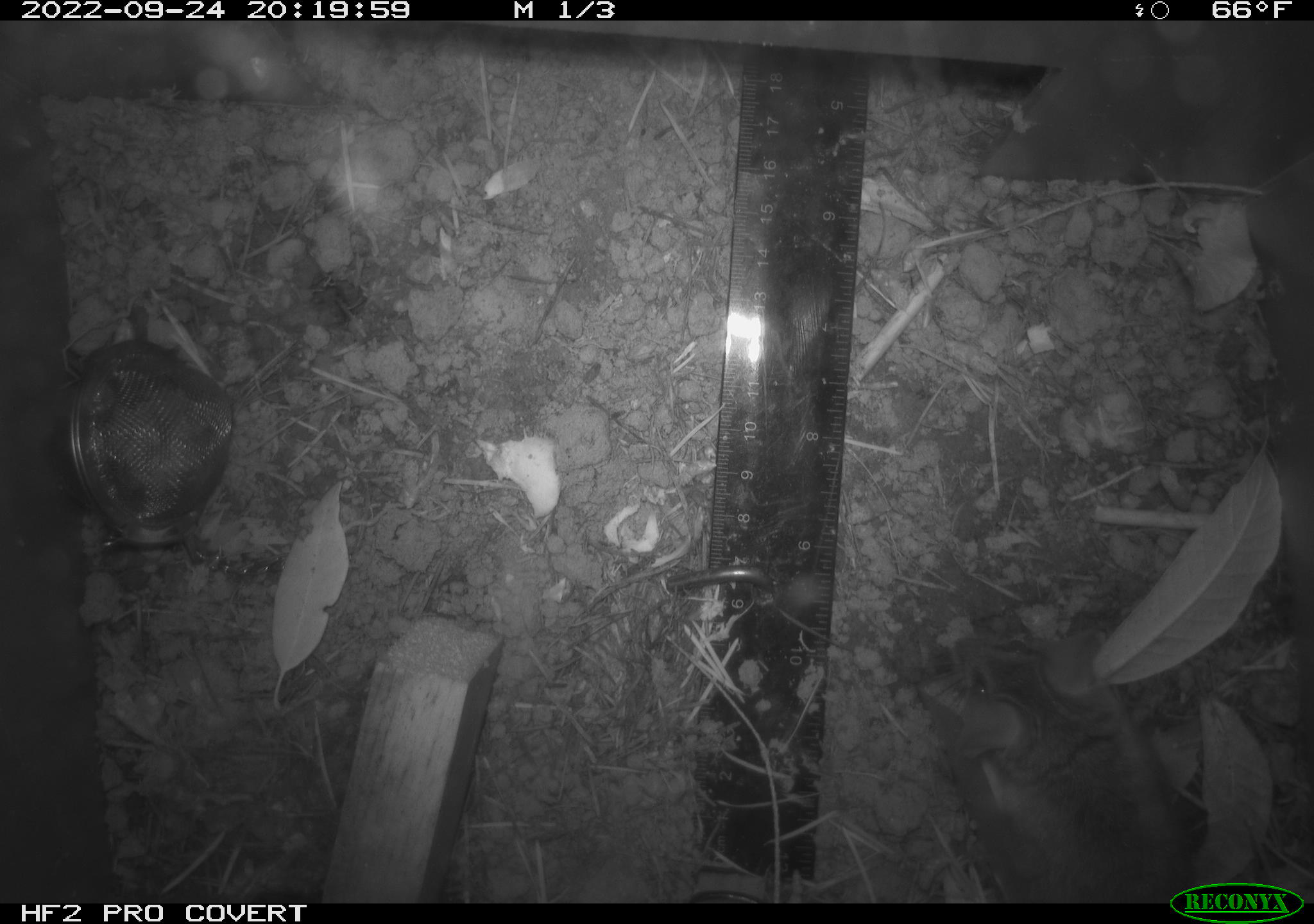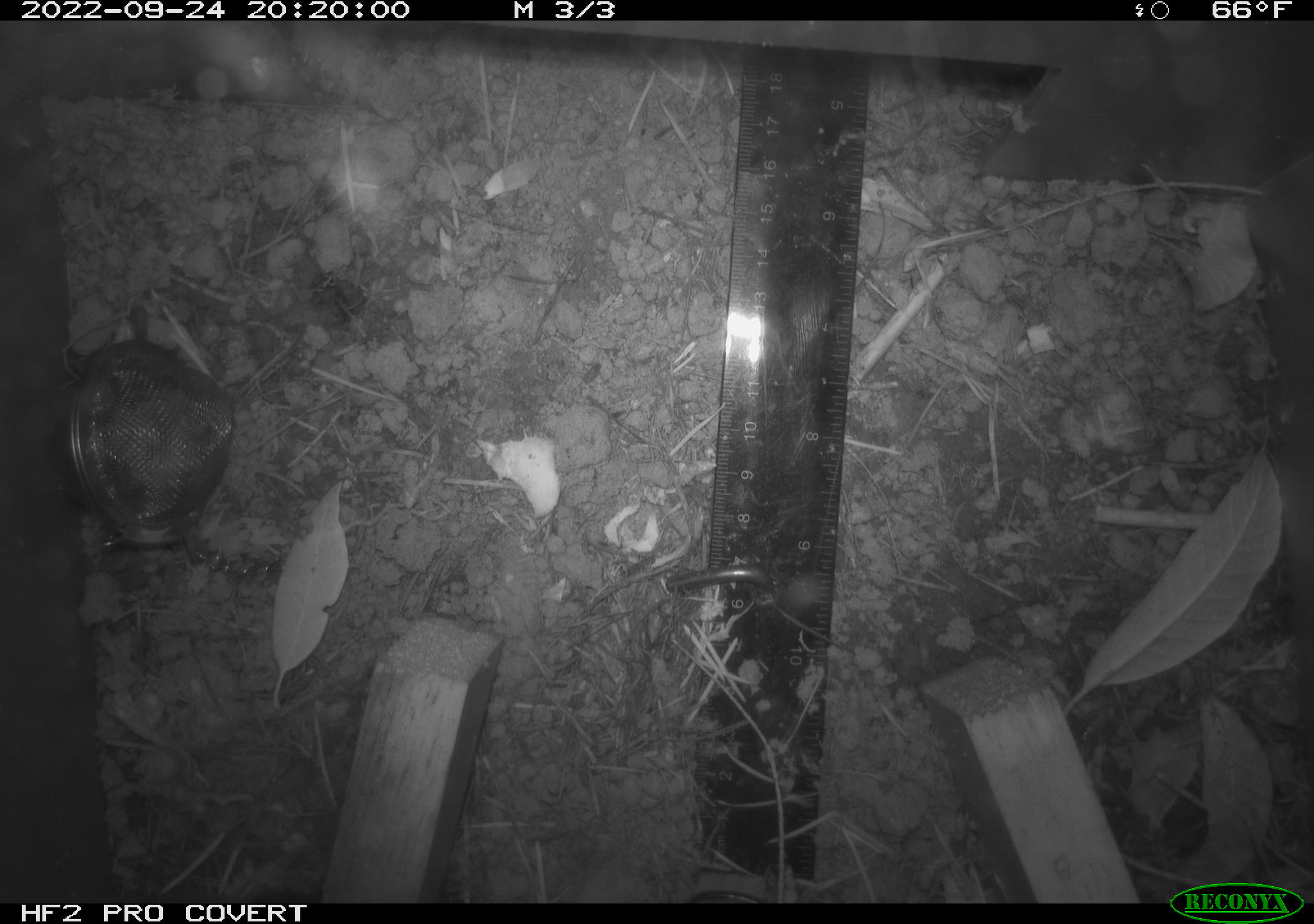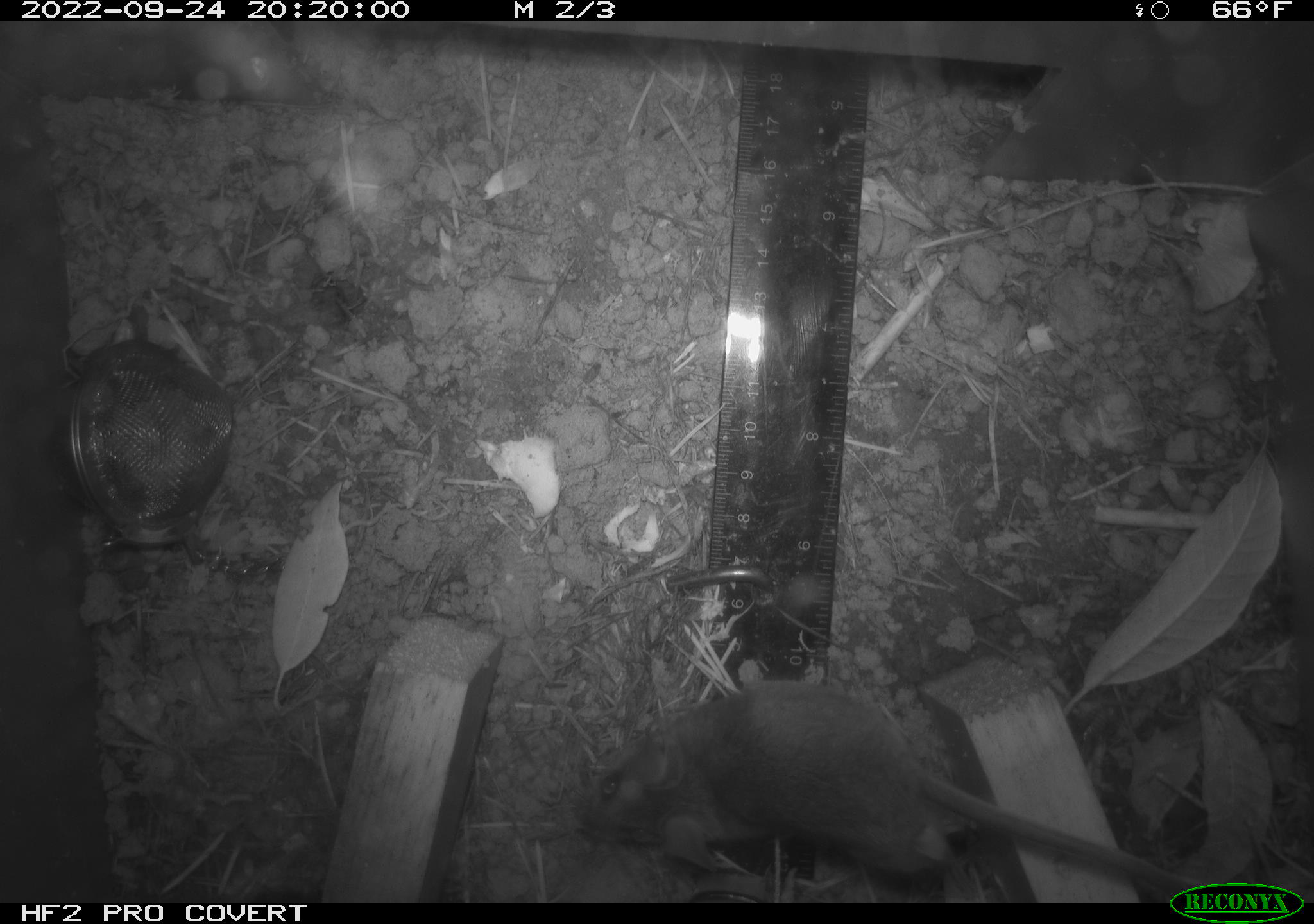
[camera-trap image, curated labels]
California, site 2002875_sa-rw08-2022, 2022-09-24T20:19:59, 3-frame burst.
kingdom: Animalia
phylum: Chordata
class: Mammalia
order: Rodentia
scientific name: Rodentia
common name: mouse species